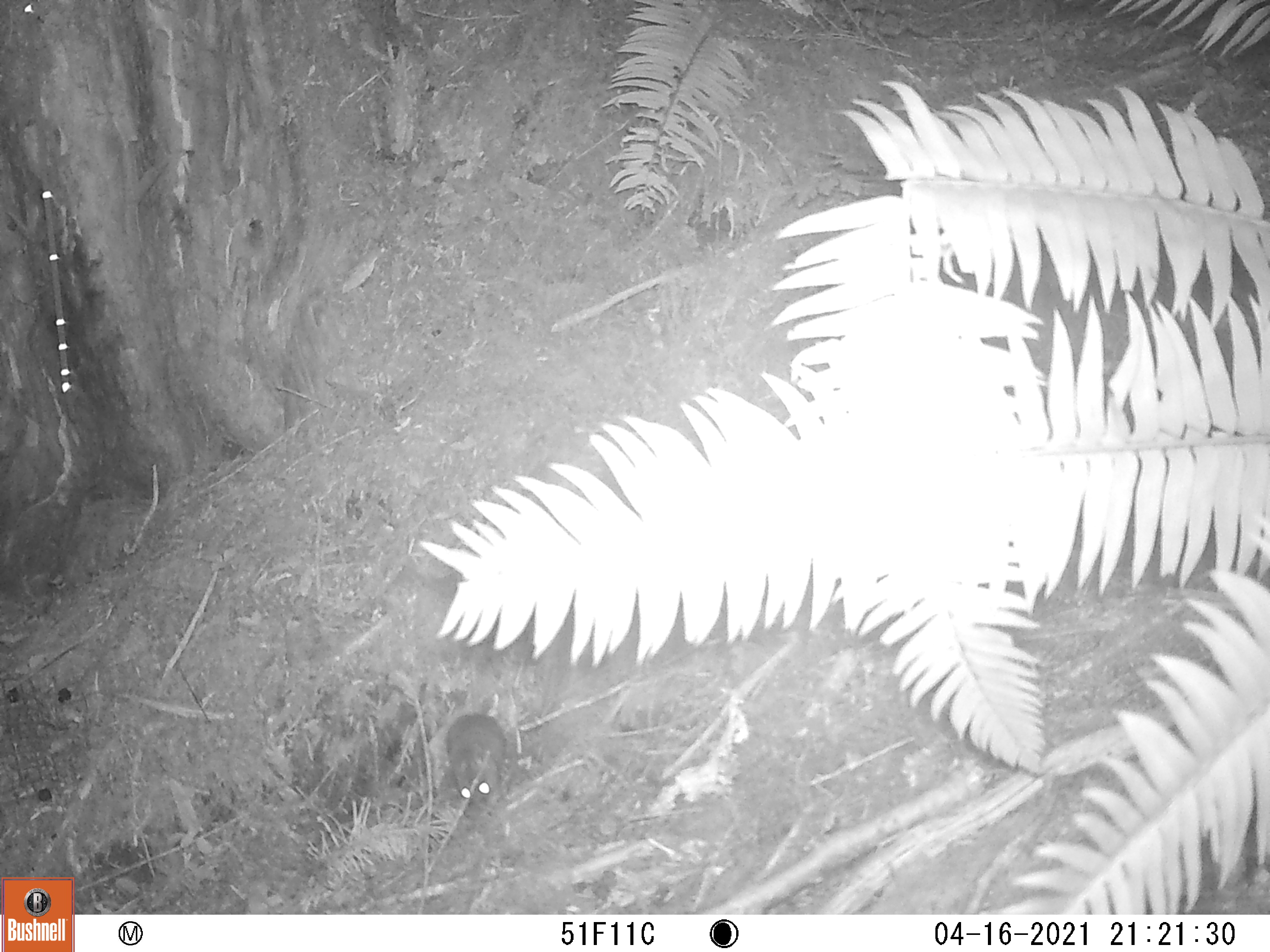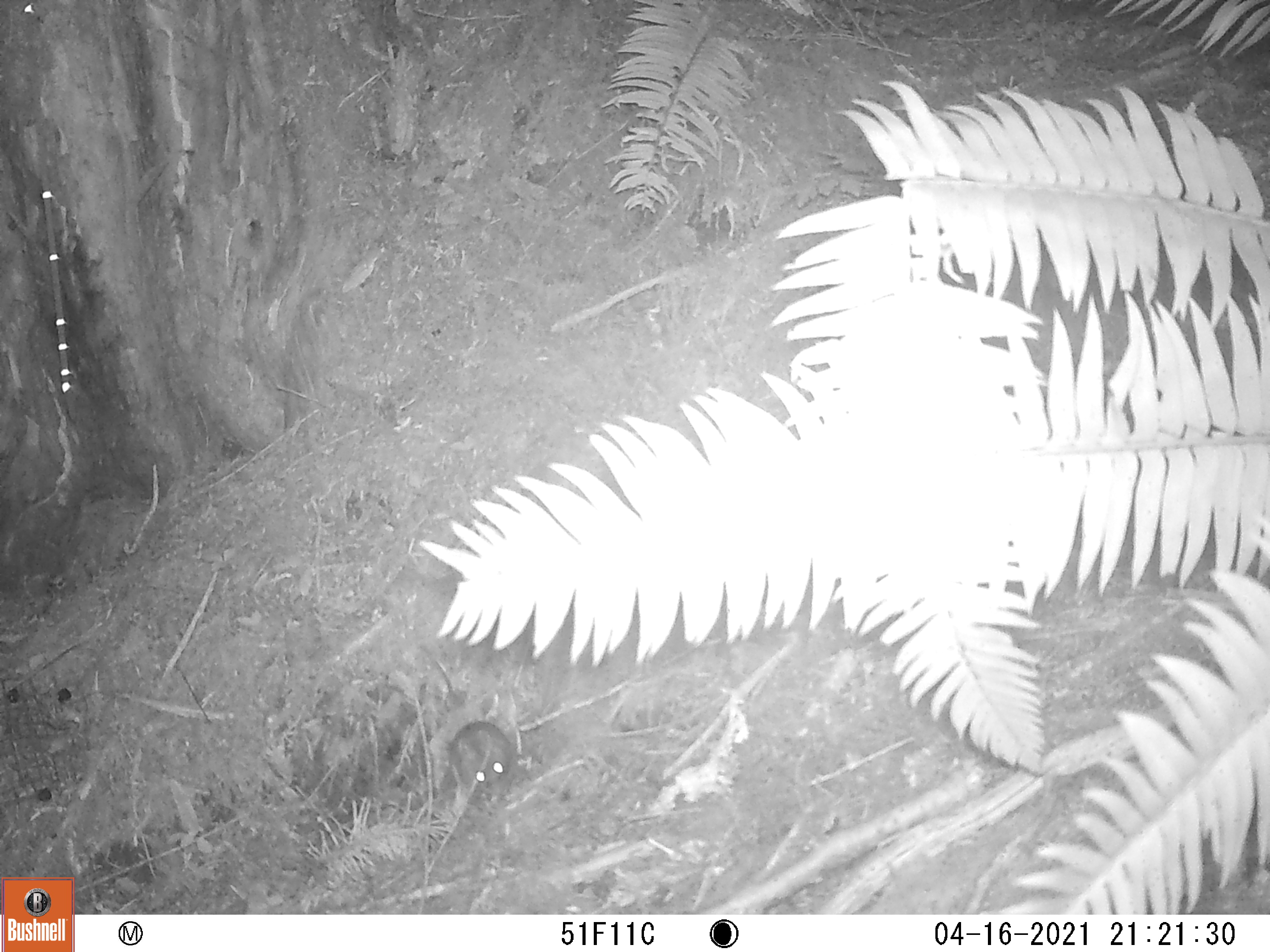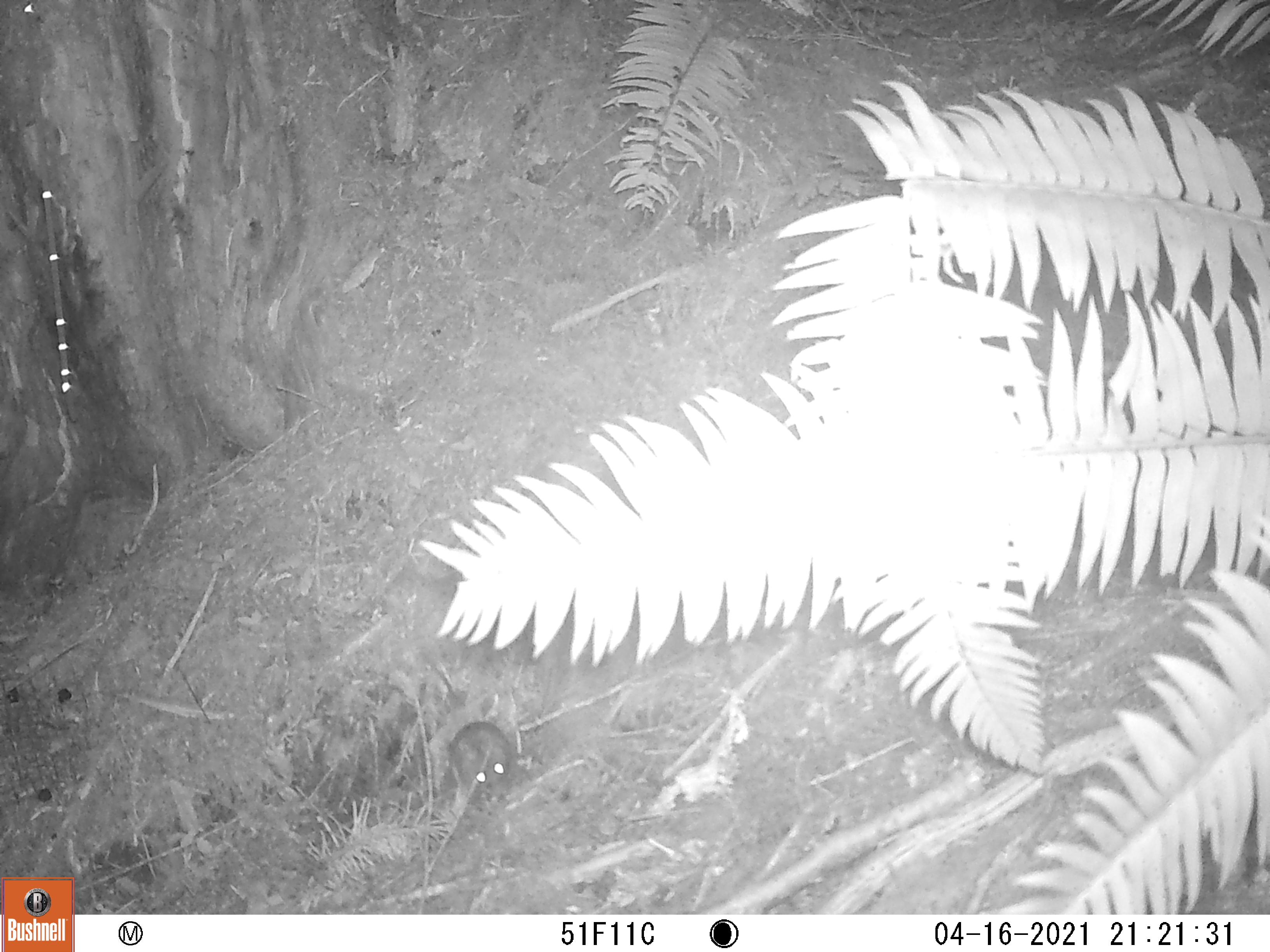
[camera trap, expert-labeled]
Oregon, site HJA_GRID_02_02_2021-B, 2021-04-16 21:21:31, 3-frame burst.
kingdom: Animalia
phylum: Chordata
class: Mammalia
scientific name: Mammalia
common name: small mammal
Small mammal (Mammalia).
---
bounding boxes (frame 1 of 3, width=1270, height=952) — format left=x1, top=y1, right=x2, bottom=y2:
small mammal: left=441, top=699, right=519, bottom=817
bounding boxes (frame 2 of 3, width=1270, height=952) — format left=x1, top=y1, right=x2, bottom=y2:
small mammal: left=418, top=634, right=530, bottom=809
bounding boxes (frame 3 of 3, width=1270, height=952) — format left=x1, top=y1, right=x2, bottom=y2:
small mammal: left=411, top=662, right=539, bottom=807